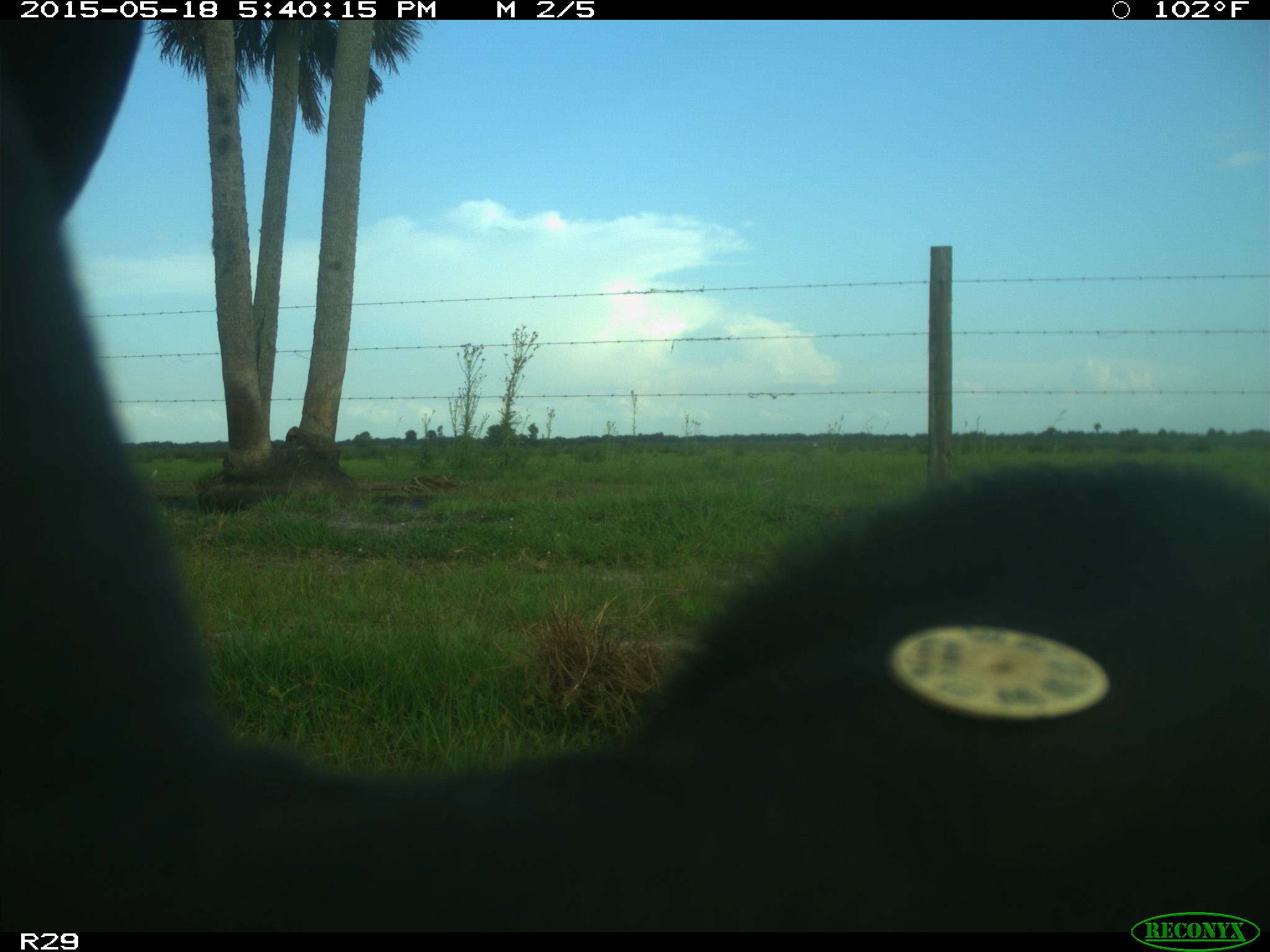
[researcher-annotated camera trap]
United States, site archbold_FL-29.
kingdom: Animalia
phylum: Chordata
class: Mammalia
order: Artiodactyla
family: Bovidae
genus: Bos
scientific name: Bos taurus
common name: domestic cow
Bos taurus (domestic cow).